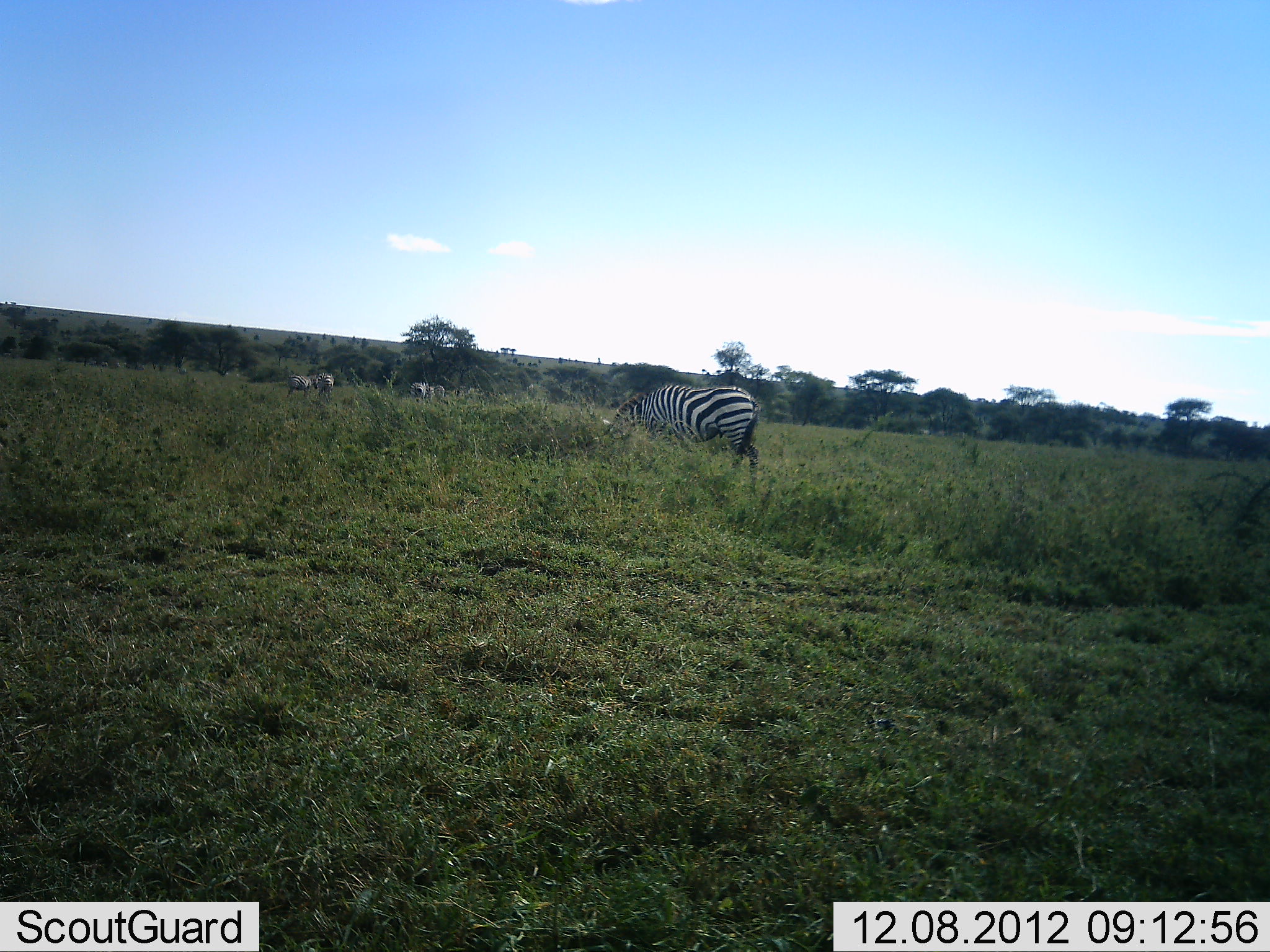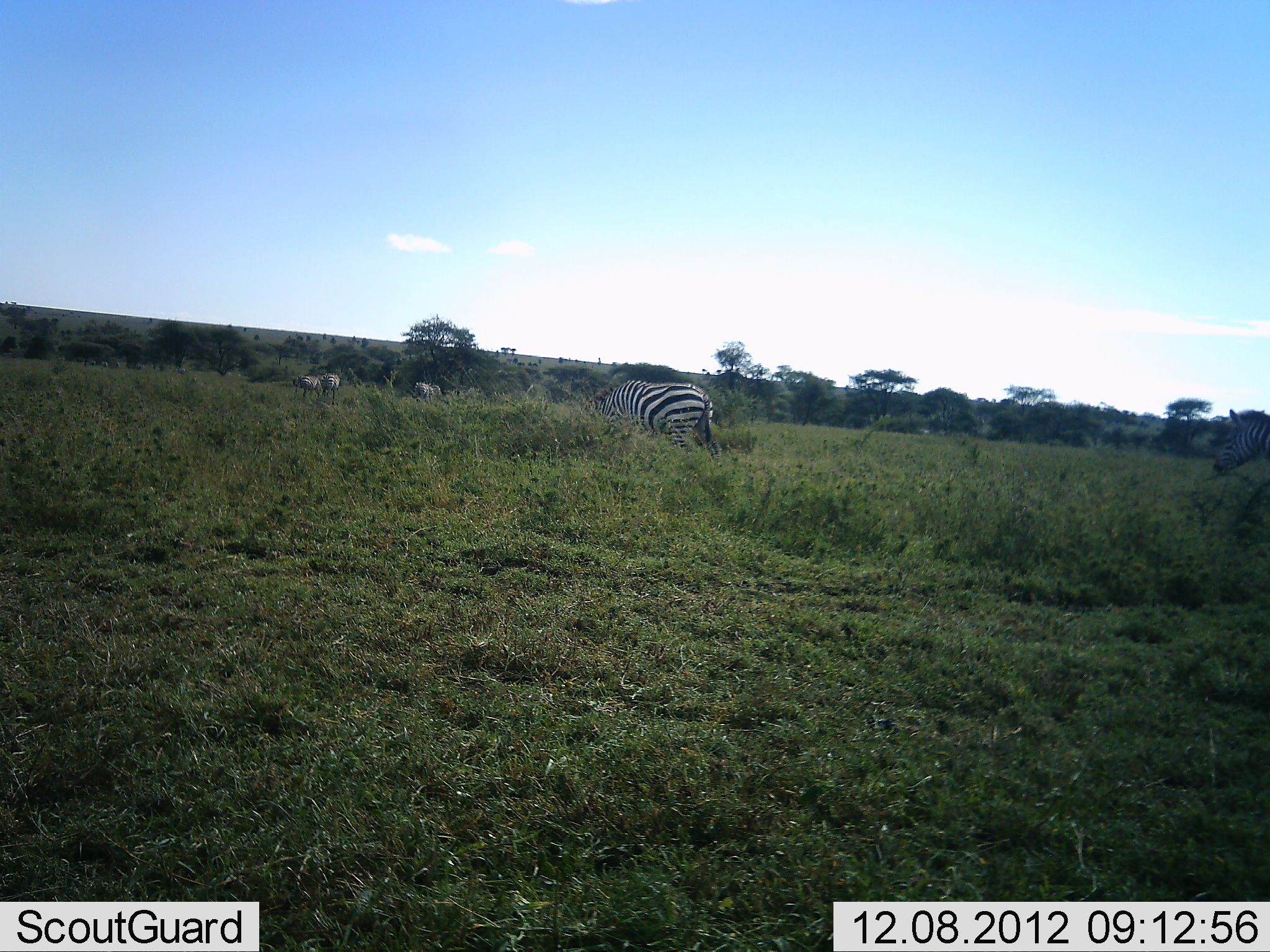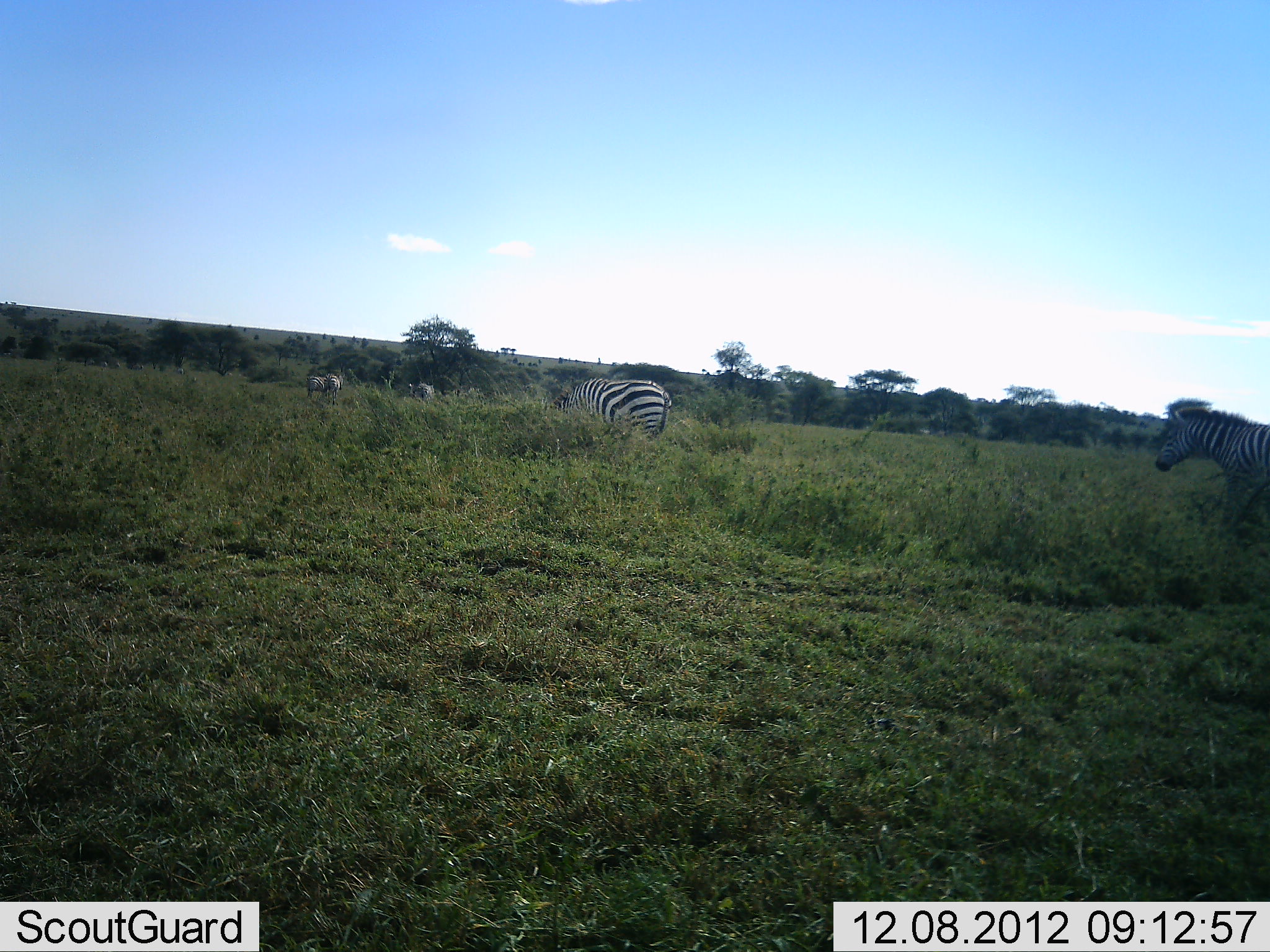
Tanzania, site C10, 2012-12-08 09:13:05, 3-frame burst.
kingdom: Animalia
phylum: Chordata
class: Mammalia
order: Perissodactyla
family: Equidae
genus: Equus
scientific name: Equus quagga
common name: plains zebra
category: zebra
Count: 4.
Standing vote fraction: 51%.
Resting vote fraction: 0%.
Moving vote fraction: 9%.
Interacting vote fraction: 0%.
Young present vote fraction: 0%.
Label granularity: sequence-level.